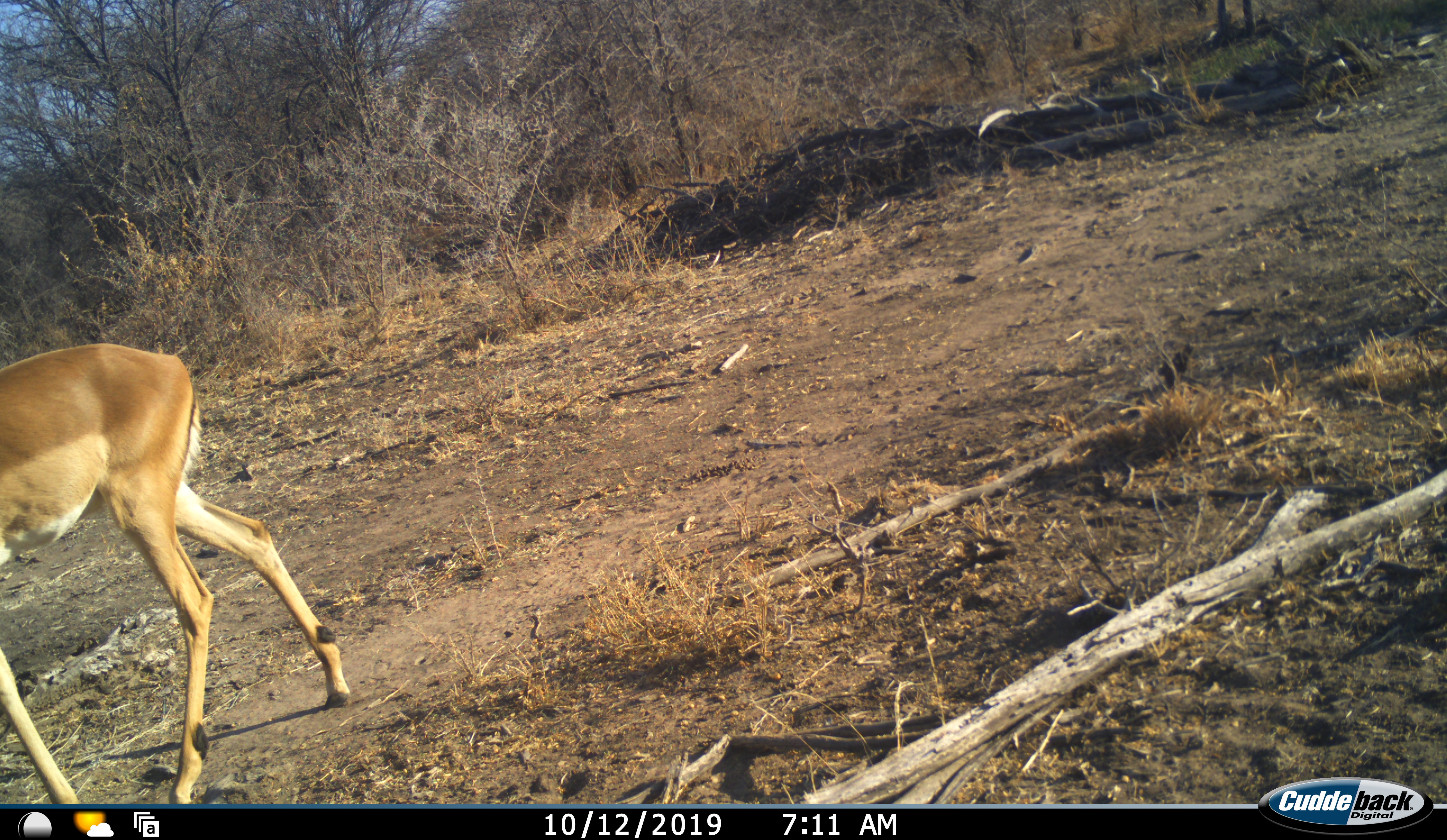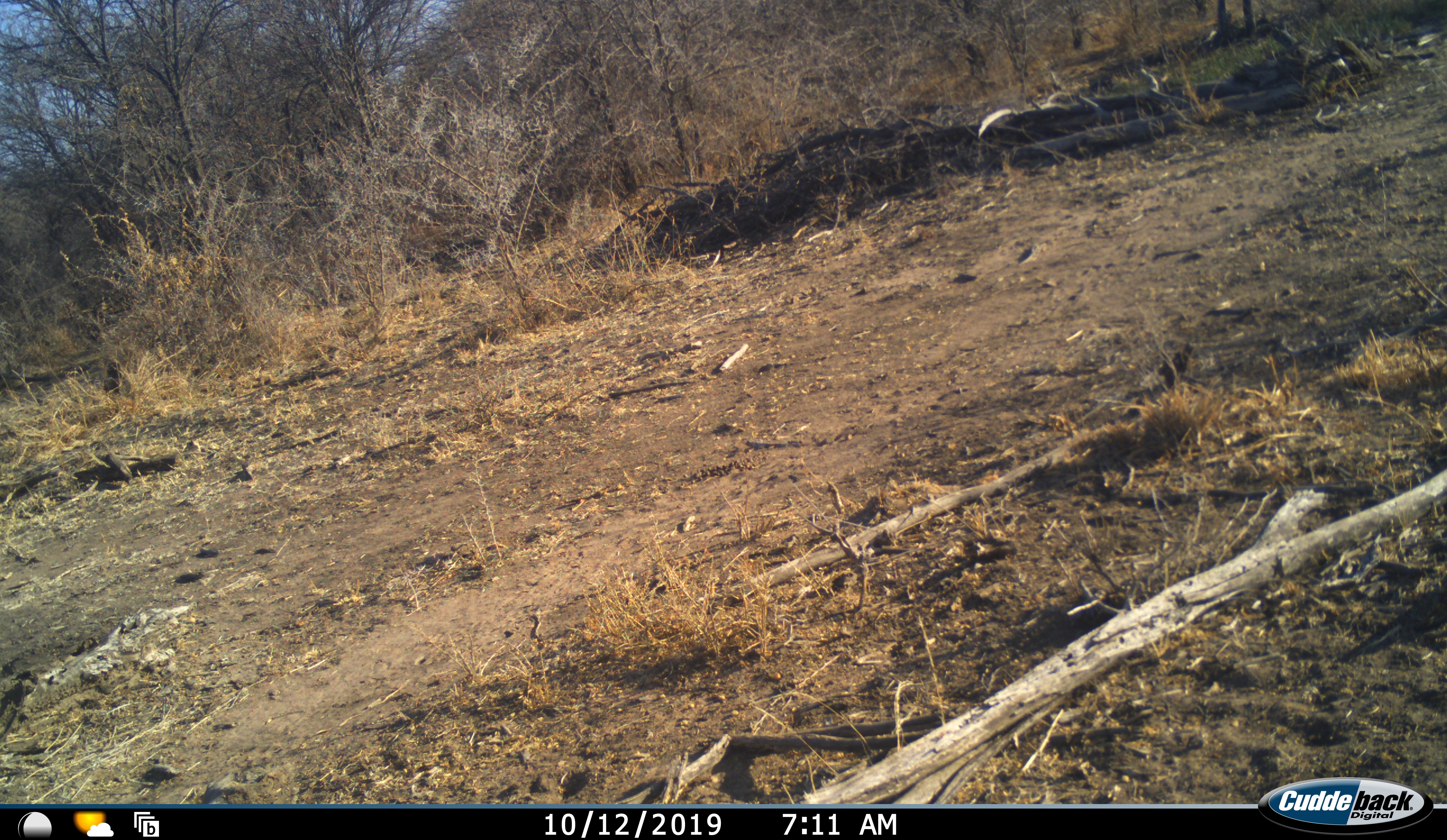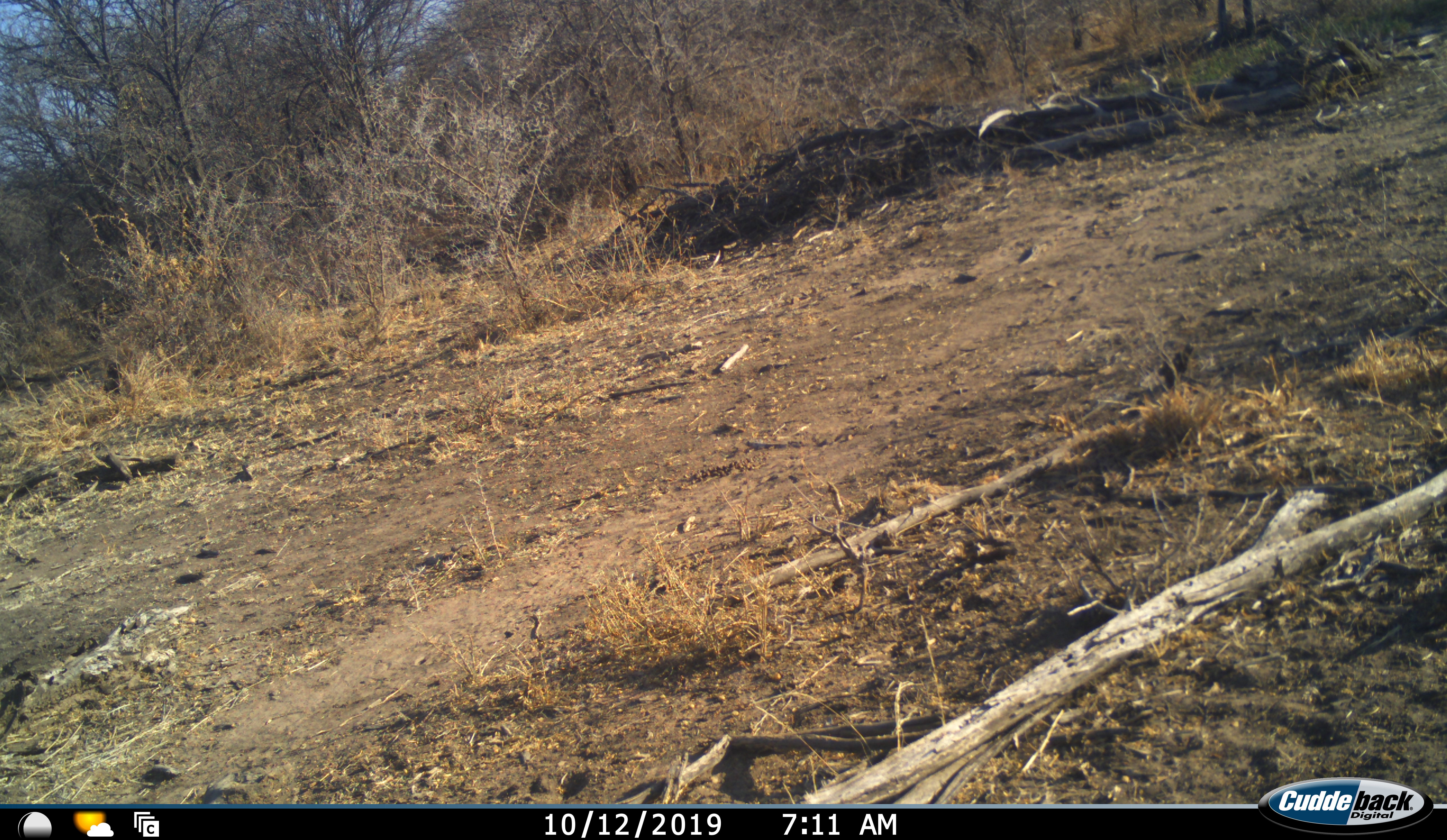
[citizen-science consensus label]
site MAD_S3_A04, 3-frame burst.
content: unidentified animal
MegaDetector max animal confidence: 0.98